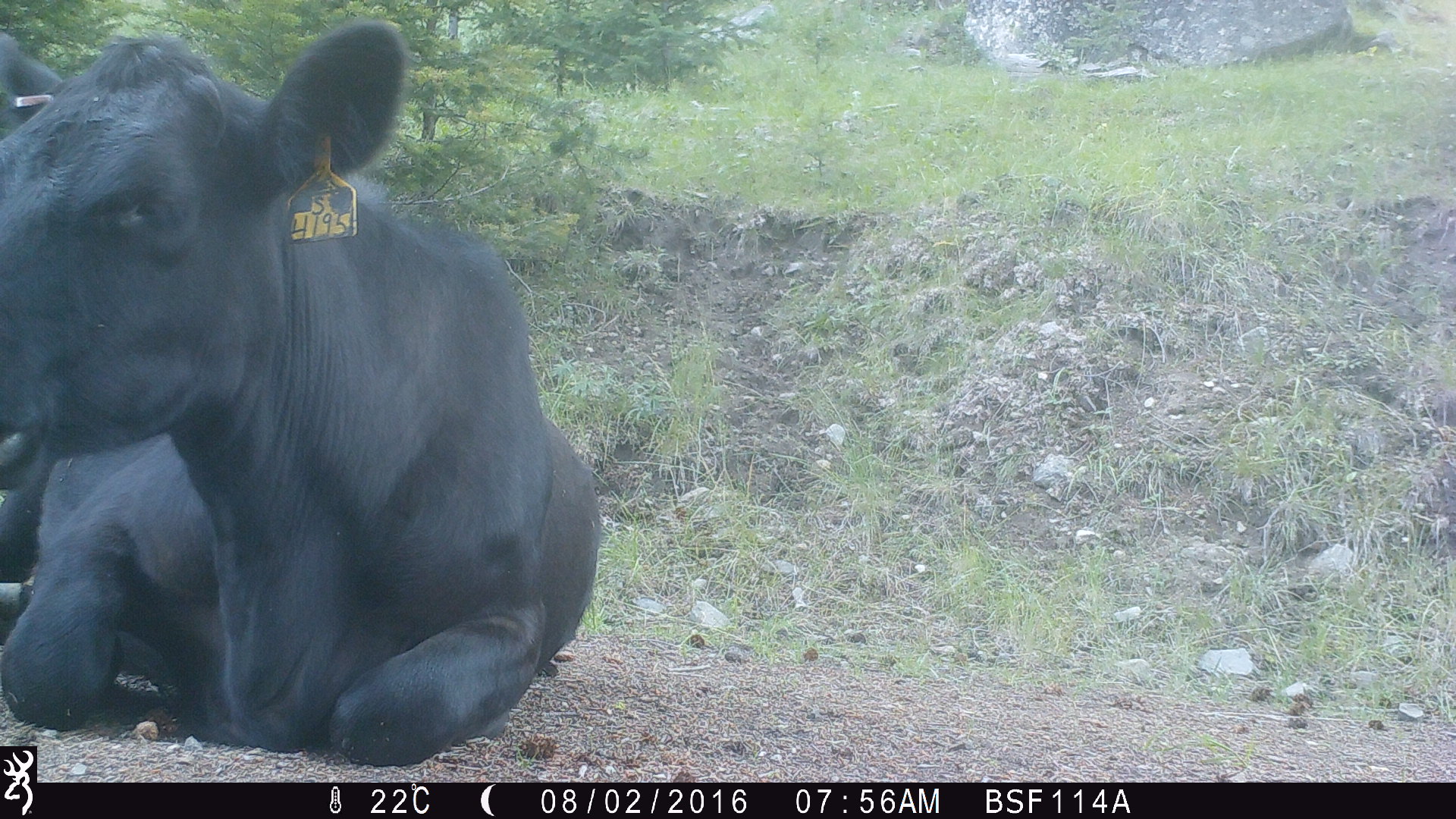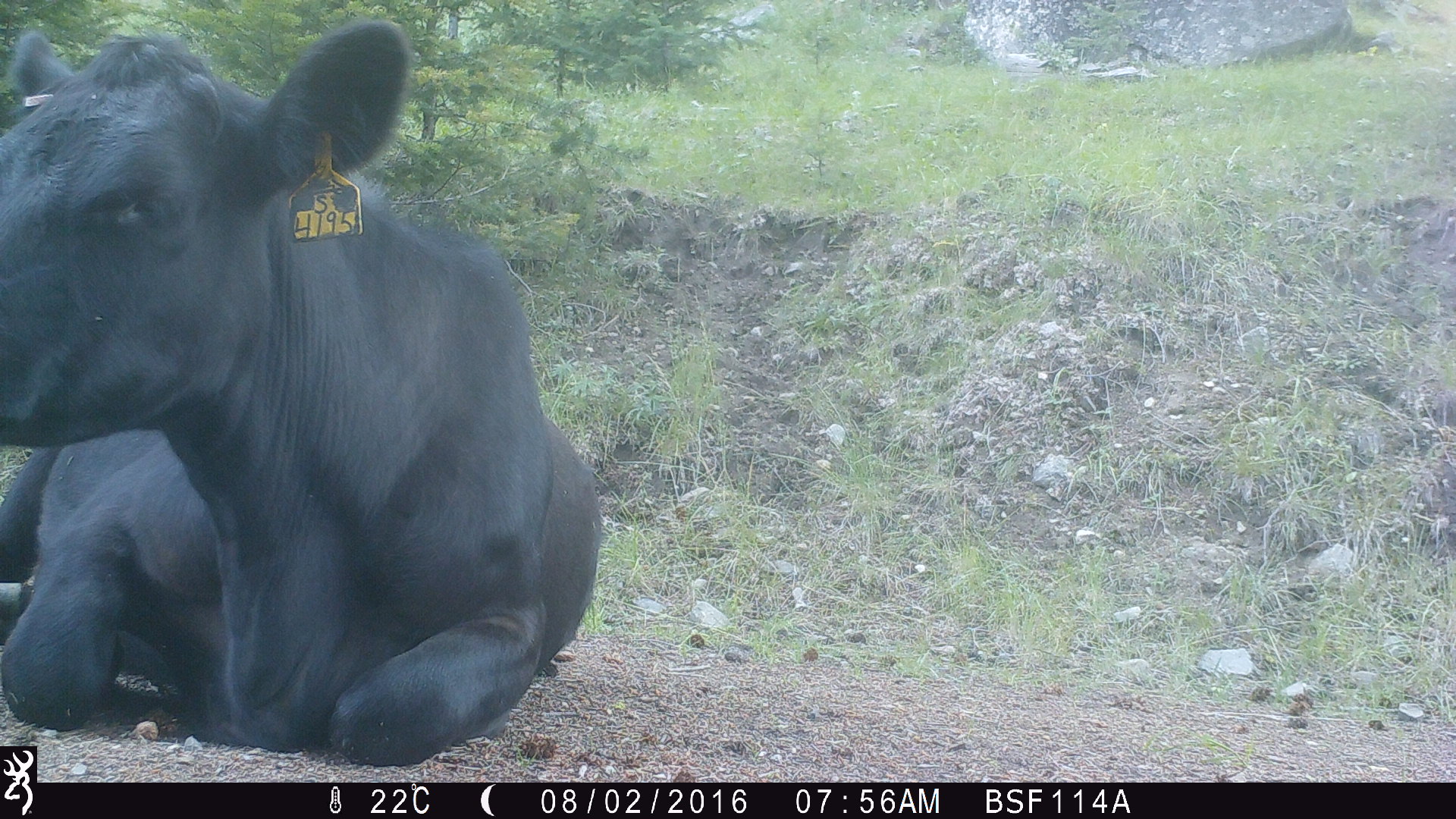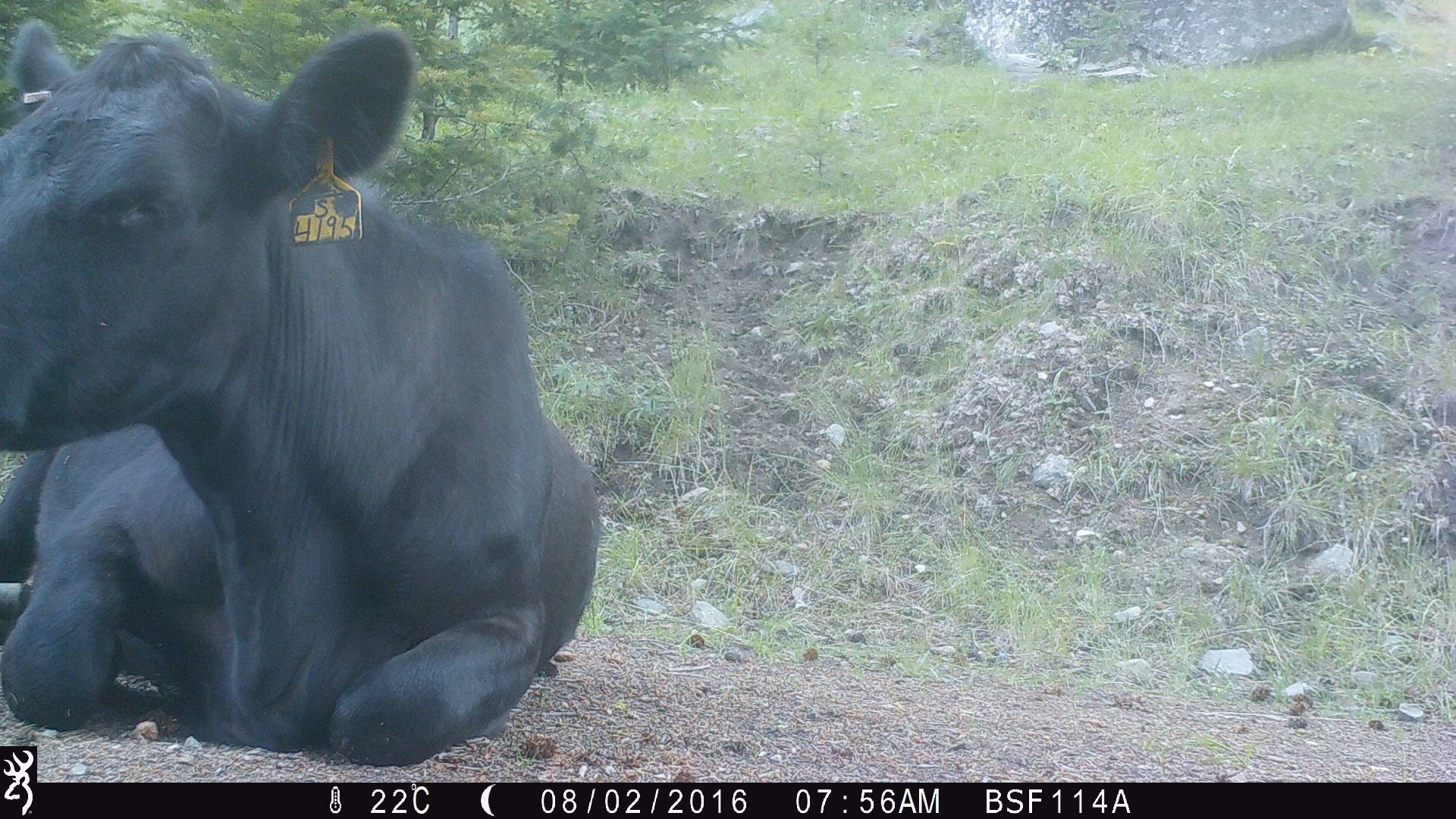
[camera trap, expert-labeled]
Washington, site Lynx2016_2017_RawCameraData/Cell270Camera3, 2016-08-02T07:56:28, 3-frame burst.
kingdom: Animalia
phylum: Chordata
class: Mammalia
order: Artiodactyla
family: Bovidae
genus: Bos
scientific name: Bos taurus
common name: domestic cattle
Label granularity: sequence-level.